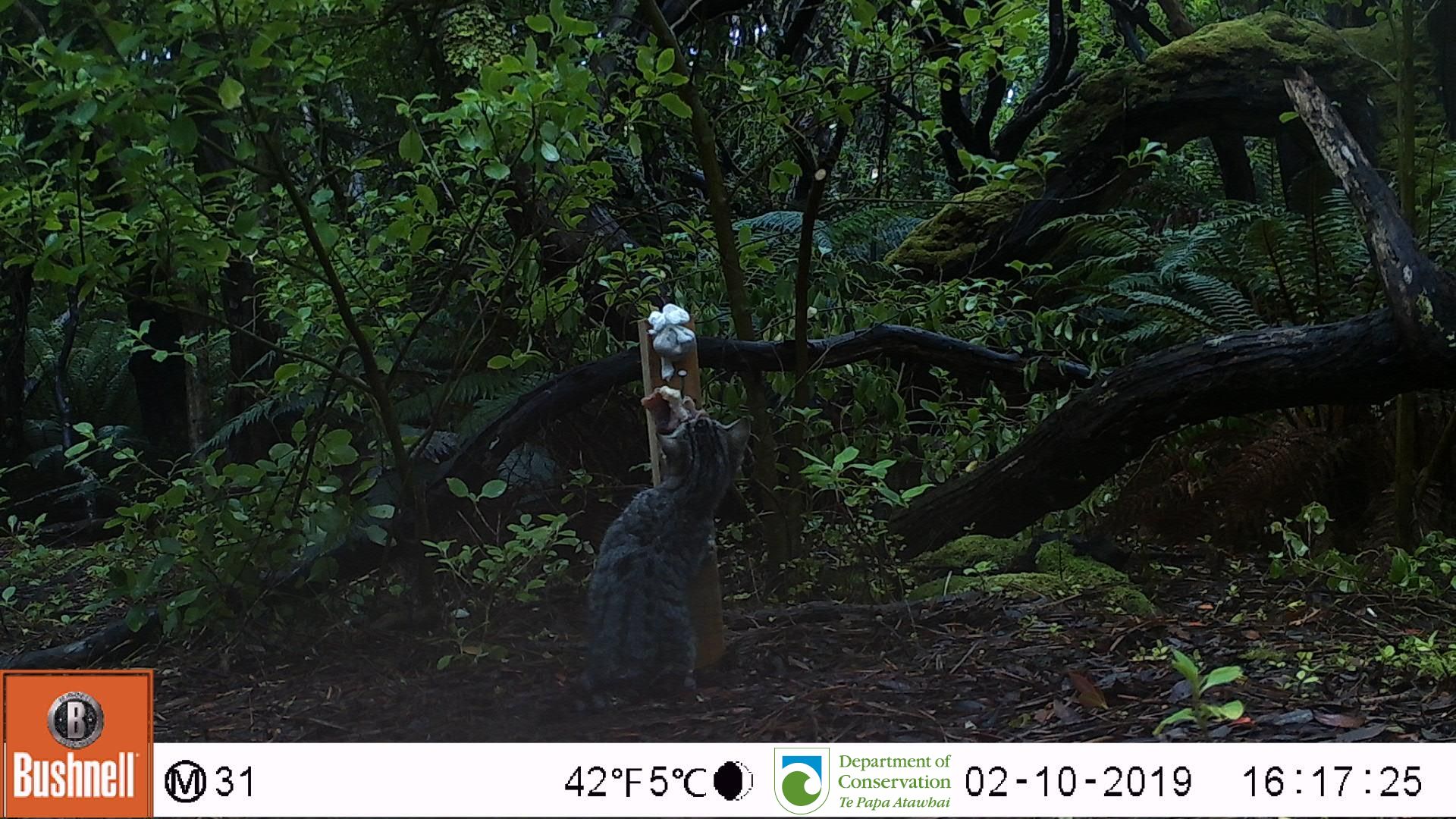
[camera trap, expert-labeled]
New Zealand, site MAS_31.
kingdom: Animalia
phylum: Chordata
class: Mammalia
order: Carnivora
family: Felidae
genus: Felis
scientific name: Felis catus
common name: domestic cat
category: cat